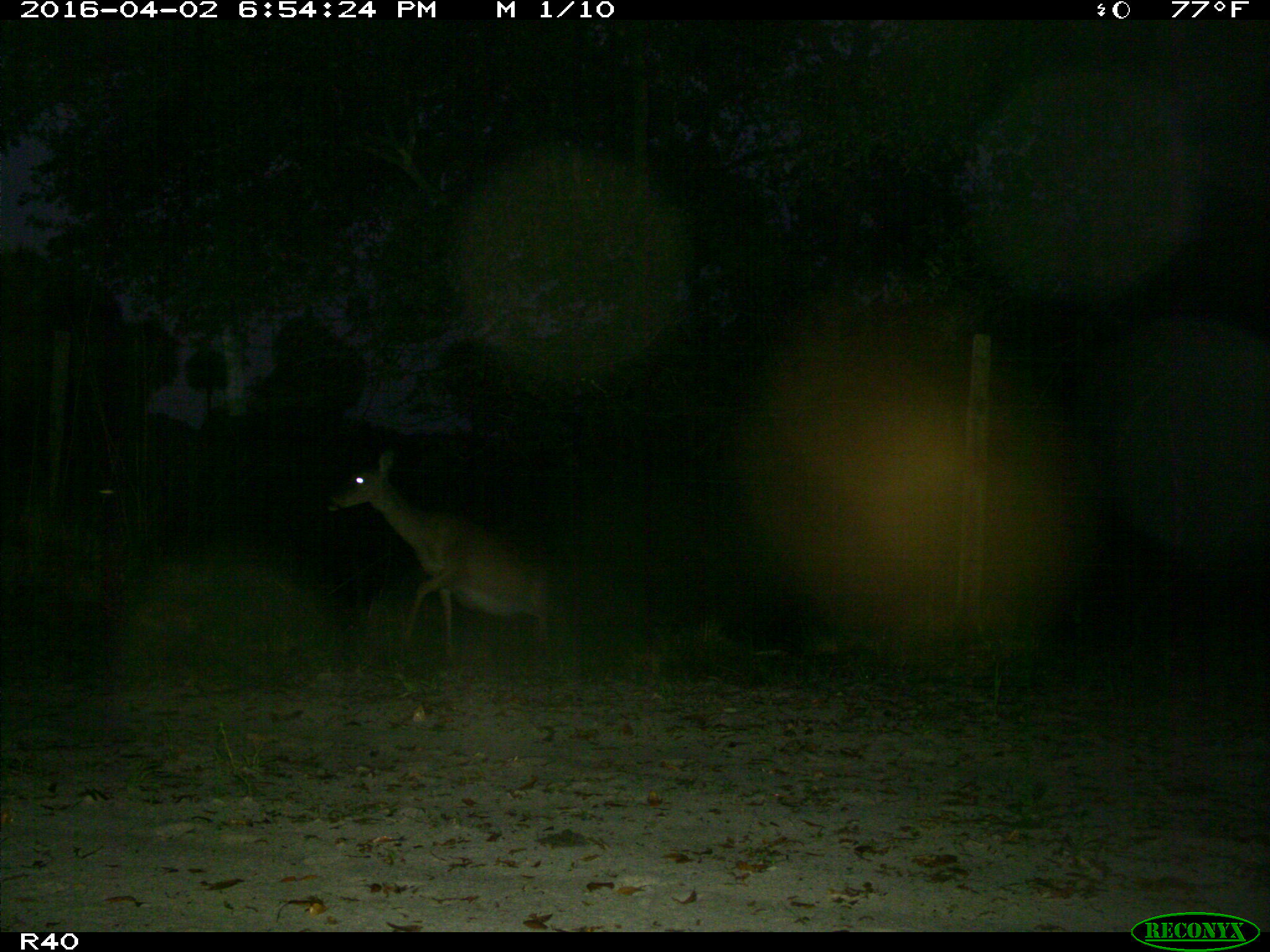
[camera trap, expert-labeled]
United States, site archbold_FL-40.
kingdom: Animalia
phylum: Chordata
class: Mammalia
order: Artiodactyla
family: Cervidae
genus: Odocoileus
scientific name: Odocoileus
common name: deer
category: unidentified deer